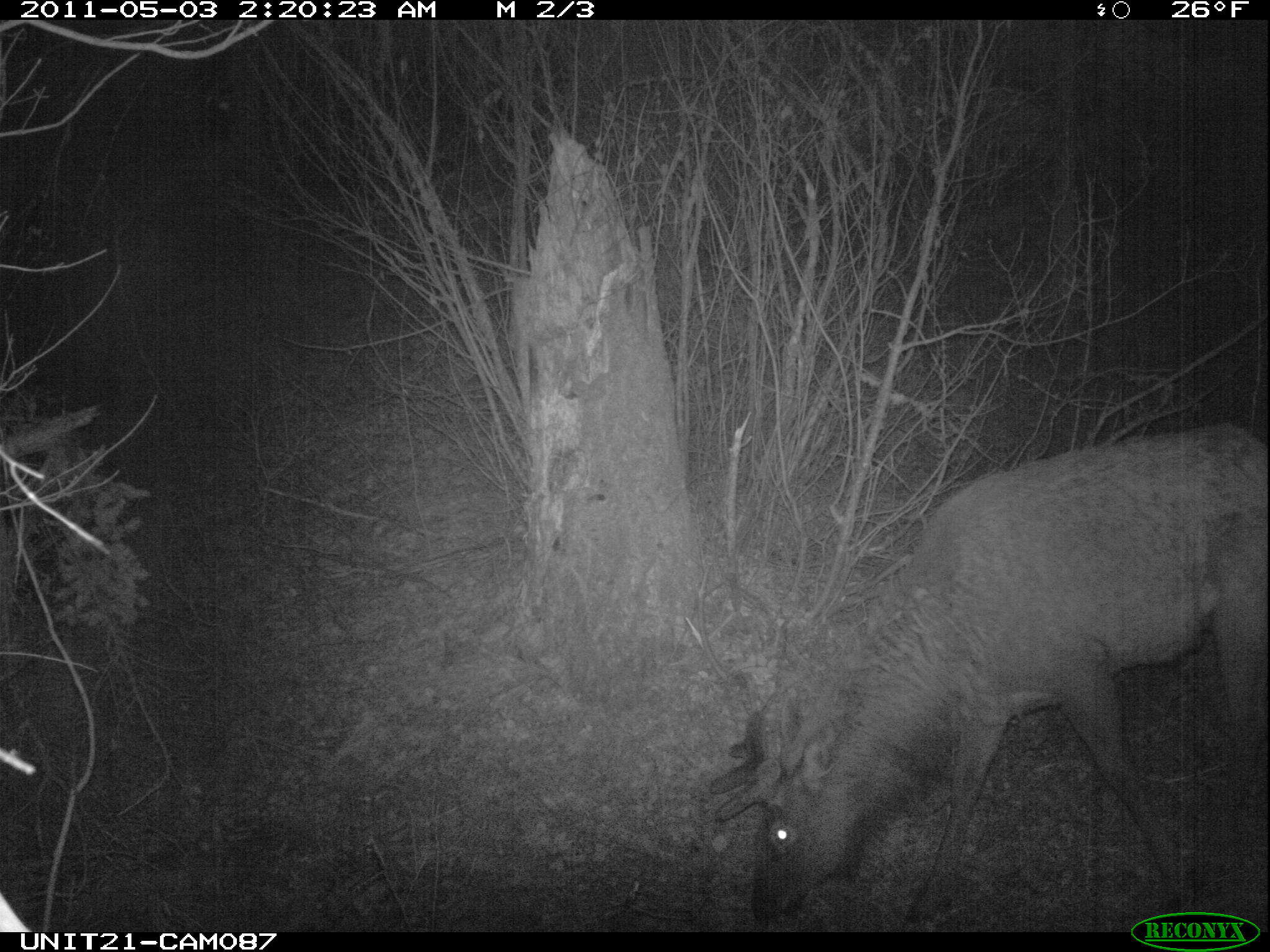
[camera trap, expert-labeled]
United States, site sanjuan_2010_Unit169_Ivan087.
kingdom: Animalia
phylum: Chordata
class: Mammalia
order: Artiodactyla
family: Cervidae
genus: Cervus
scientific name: Cervus elaphus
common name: red deer